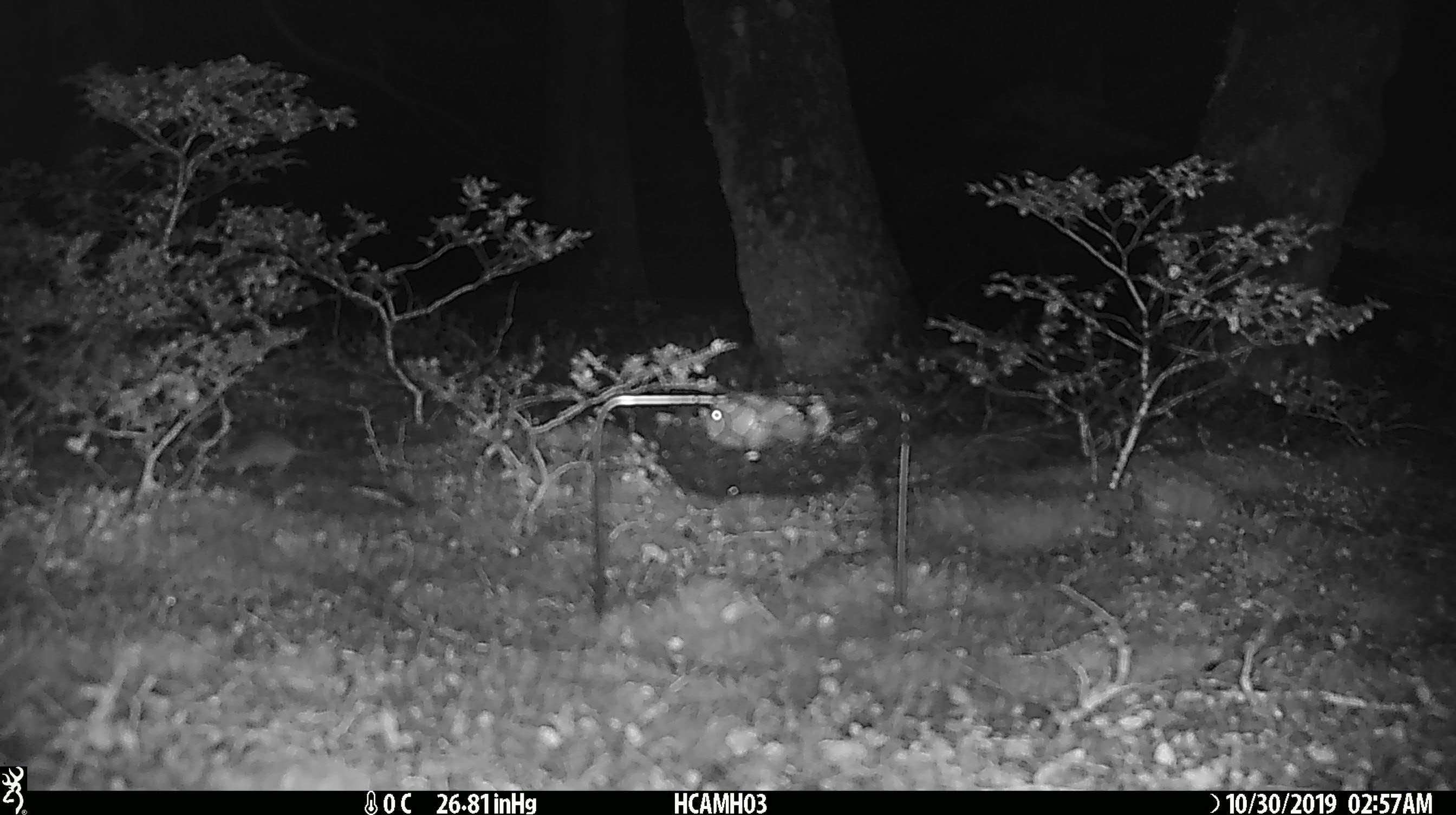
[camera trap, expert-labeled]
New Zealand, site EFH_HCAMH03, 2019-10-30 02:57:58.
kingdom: Animalia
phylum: Chordata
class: Mammalia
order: Rodentia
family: Muridae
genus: Mus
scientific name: Mus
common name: mouse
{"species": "mouse (Mus)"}